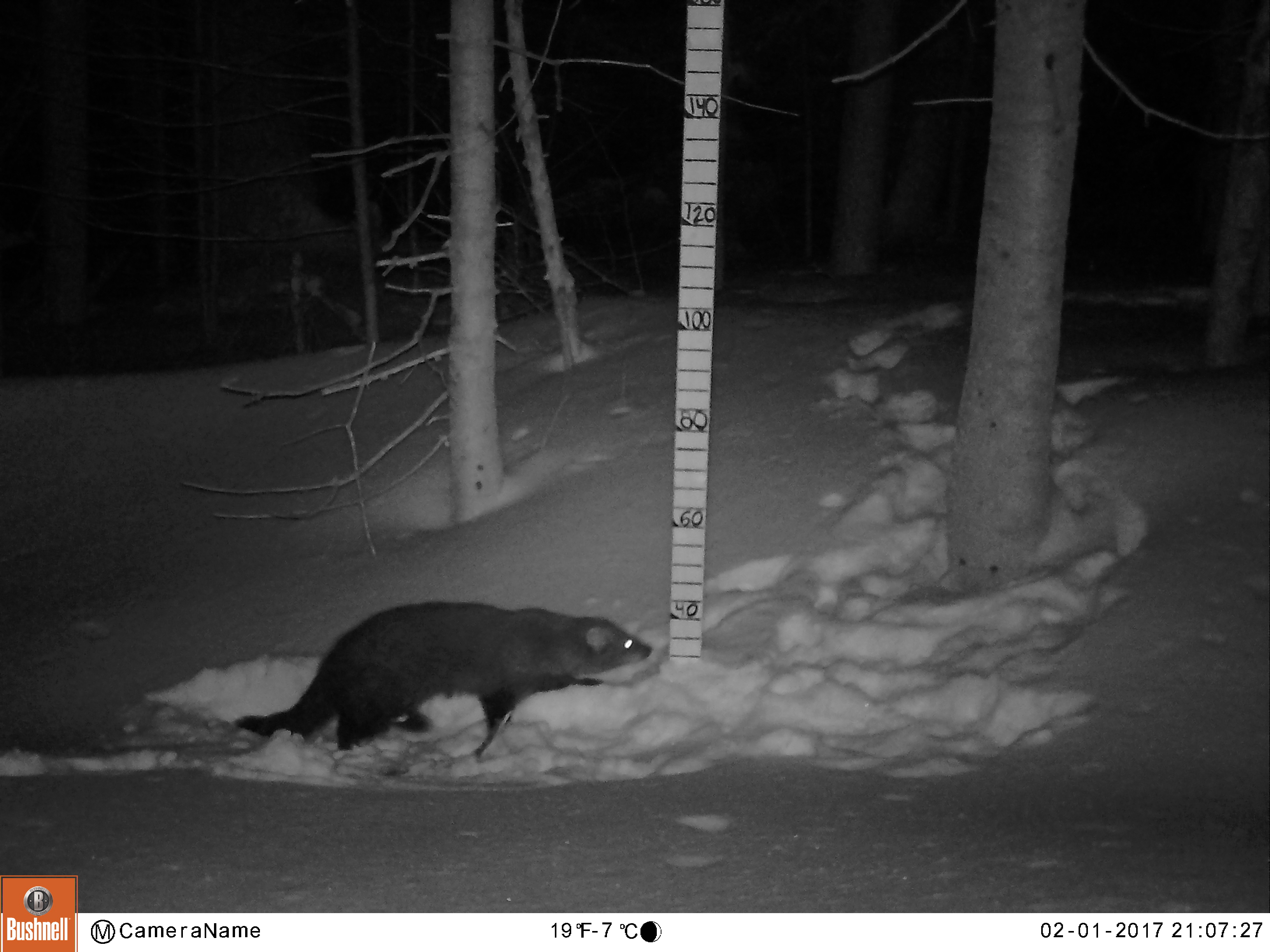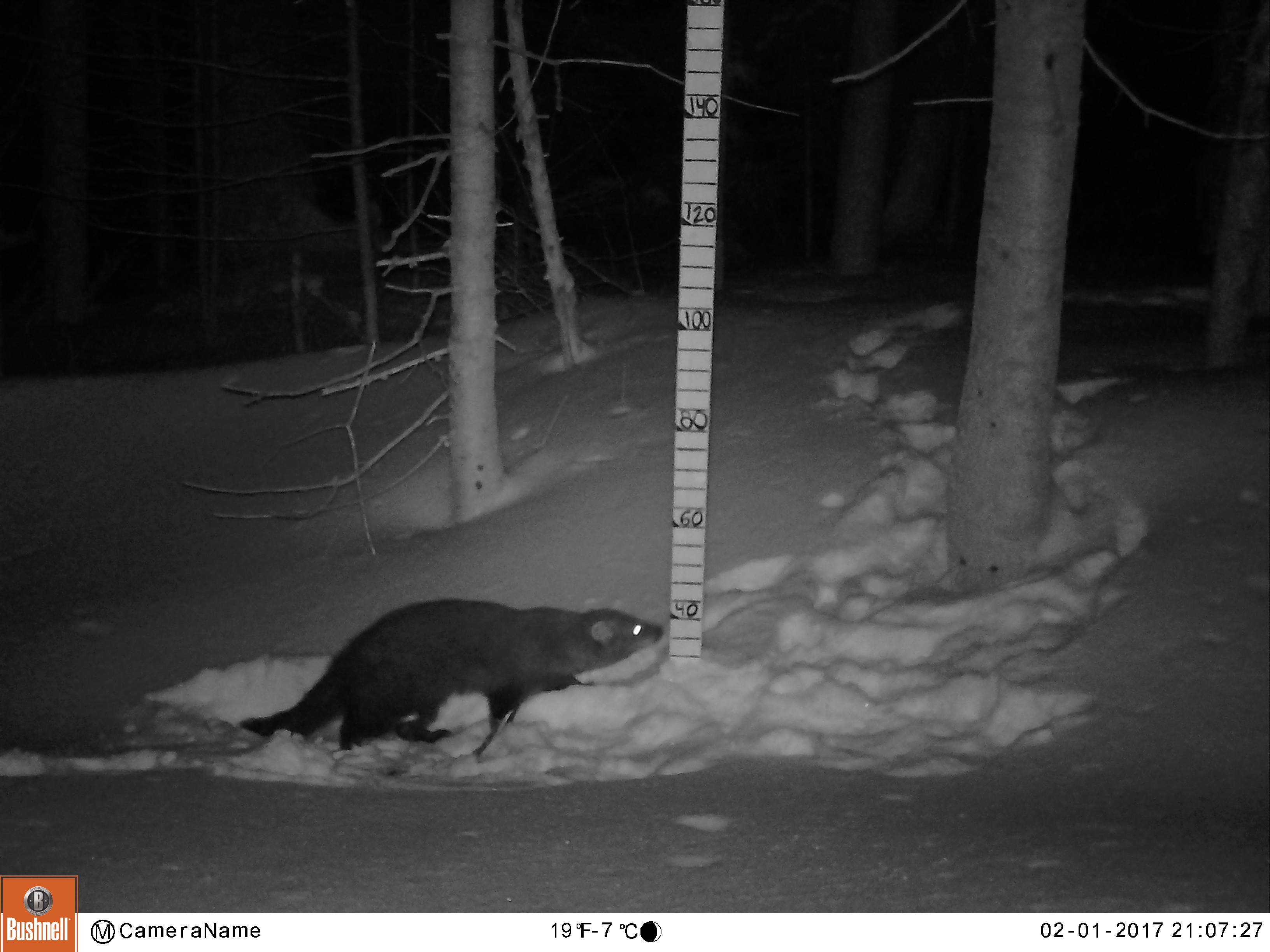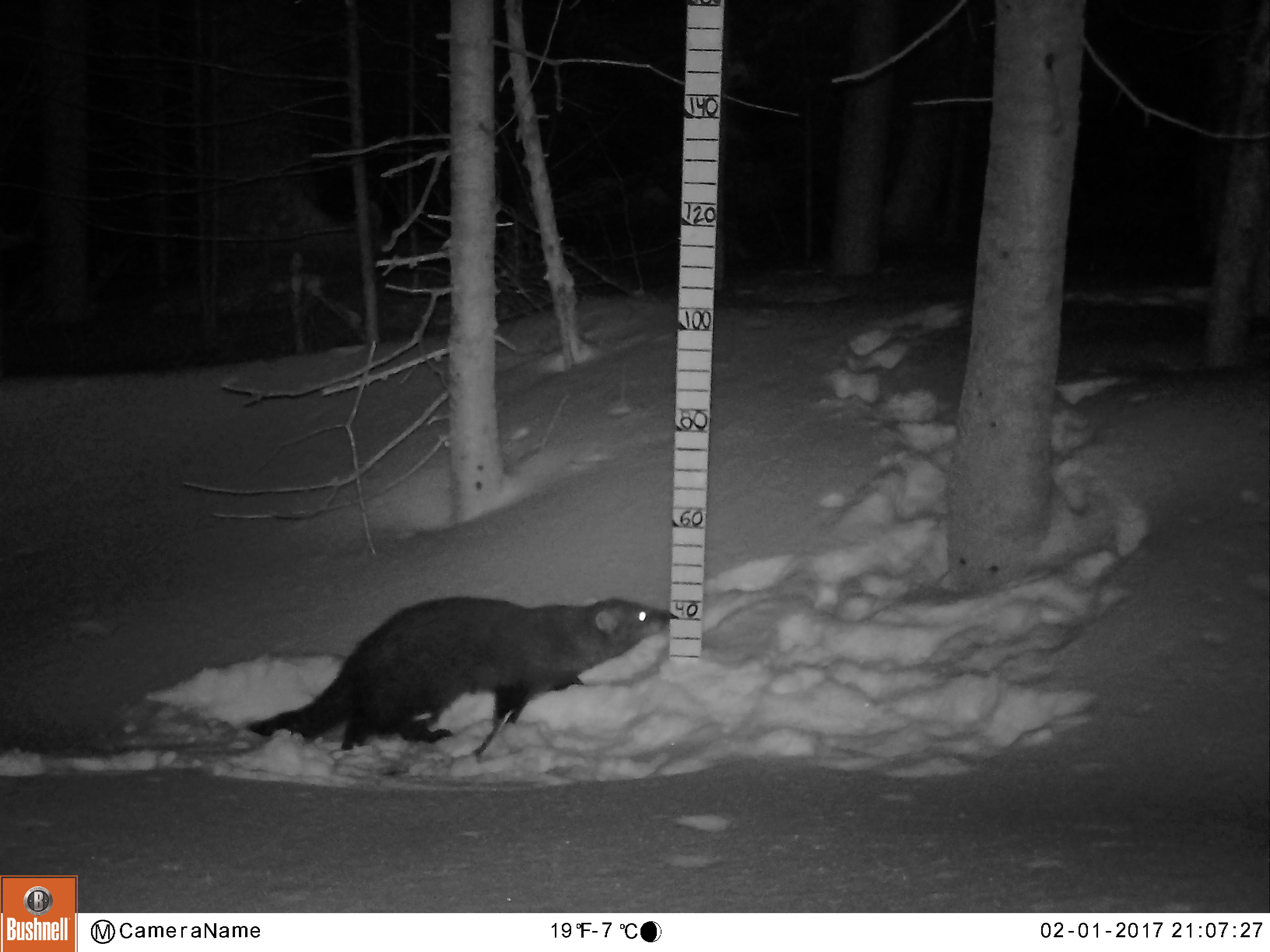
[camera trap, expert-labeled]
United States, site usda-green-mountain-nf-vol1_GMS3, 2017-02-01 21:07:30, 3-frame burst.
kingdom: Animalia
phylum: Chordata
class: Mammalia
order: Carnivora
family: Mustelidae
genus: Pekania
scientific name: Pekania pennanti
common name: fisher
Fisher (Pekania pennanti).